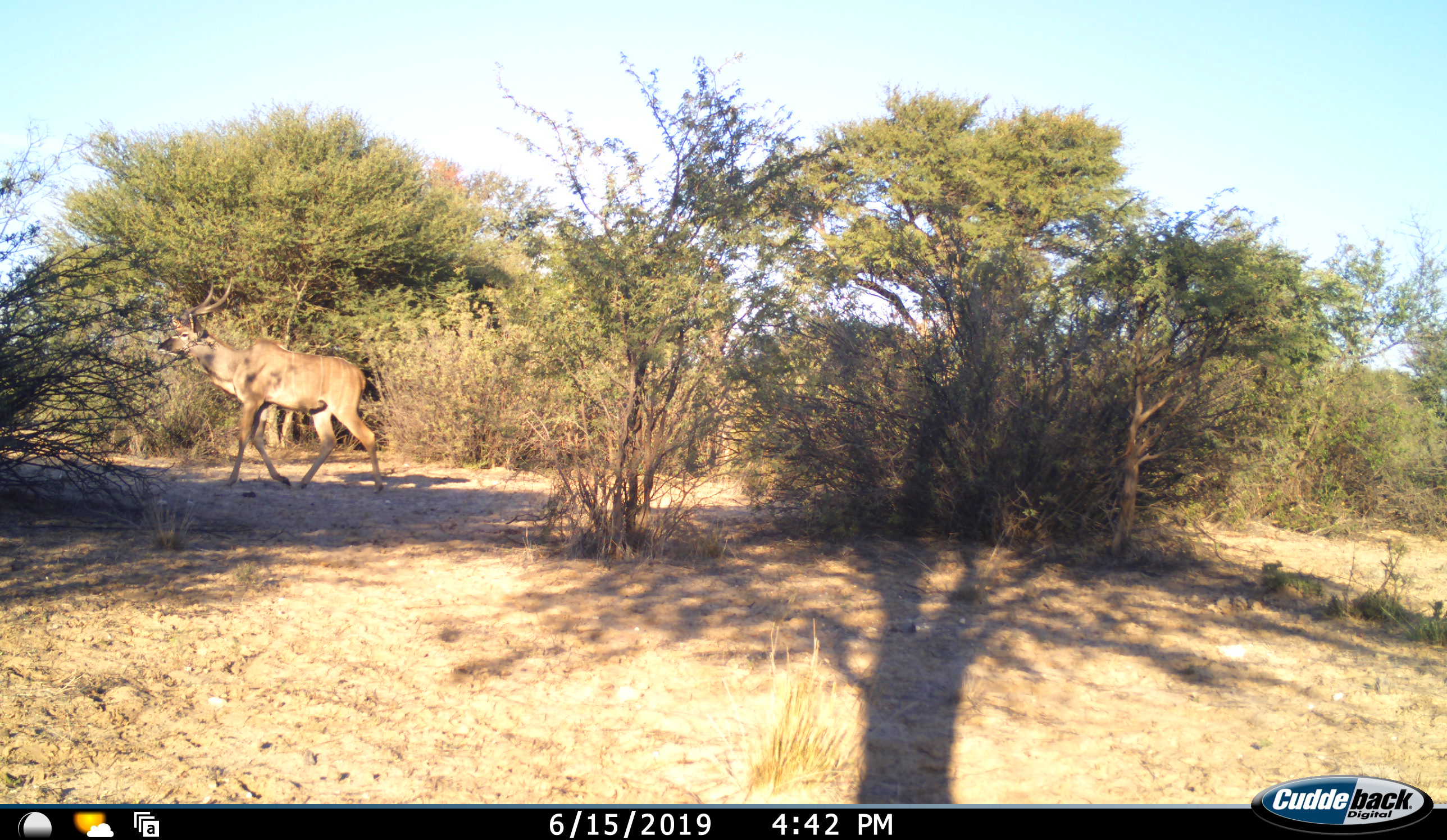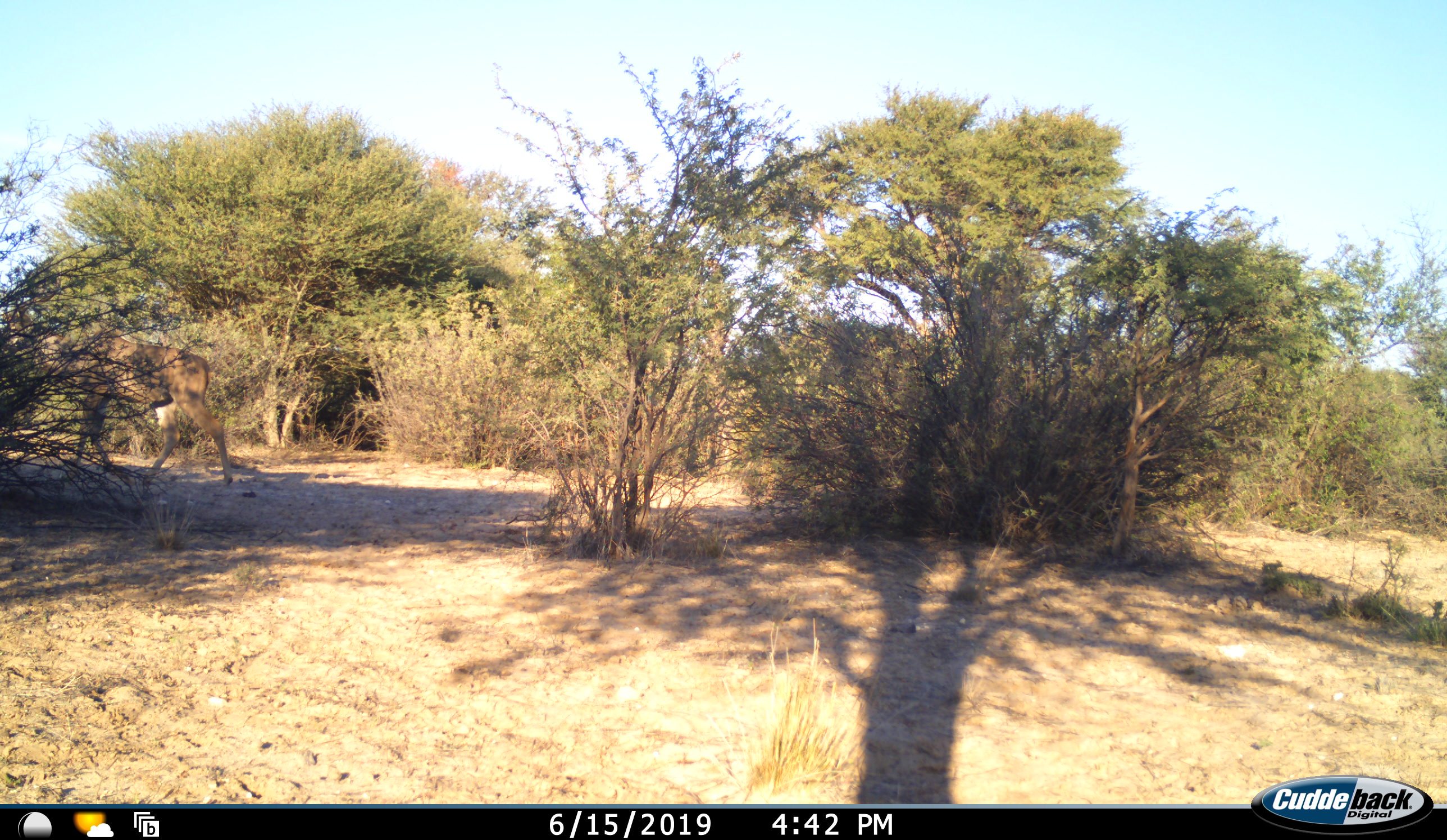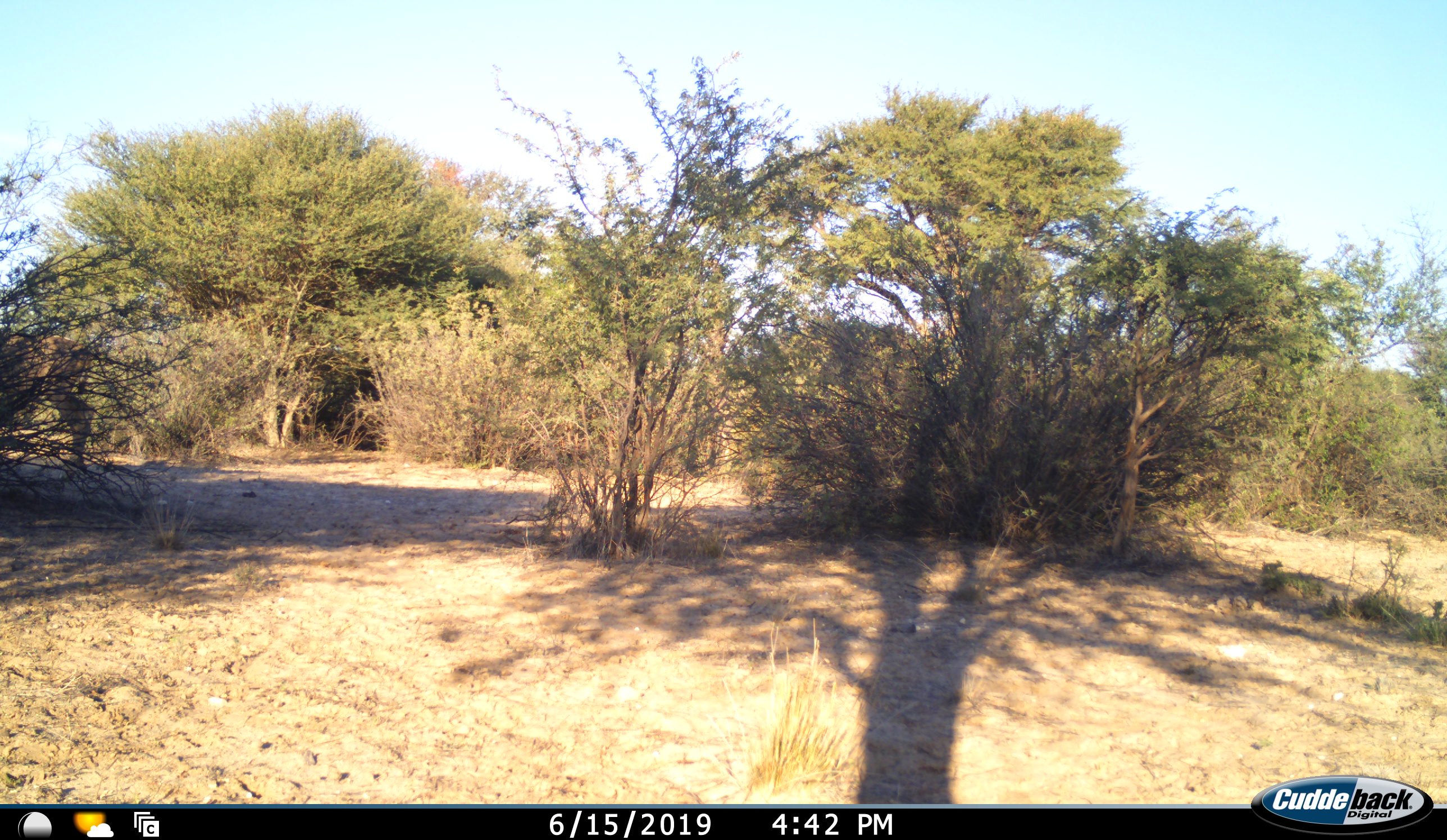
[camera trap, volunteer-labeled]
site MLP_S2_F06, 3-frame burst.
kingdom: Animalia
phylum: Chordata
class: Mammalia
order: Artiodactyla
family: Bovidae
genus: Tragelaphus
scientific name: Tragelaphus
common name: kudu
Kudu (Tragelaphus), count 1. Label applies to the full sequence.